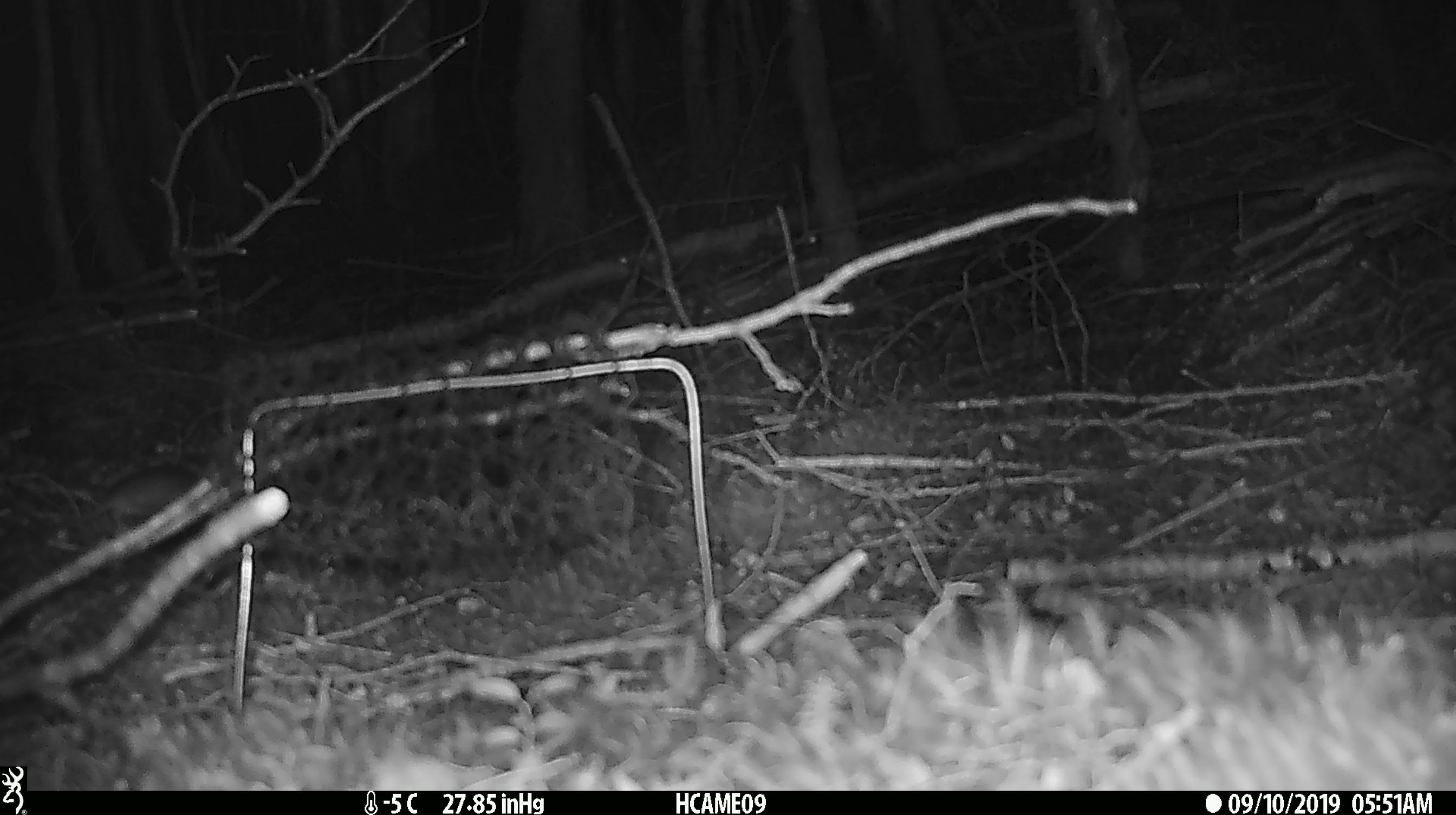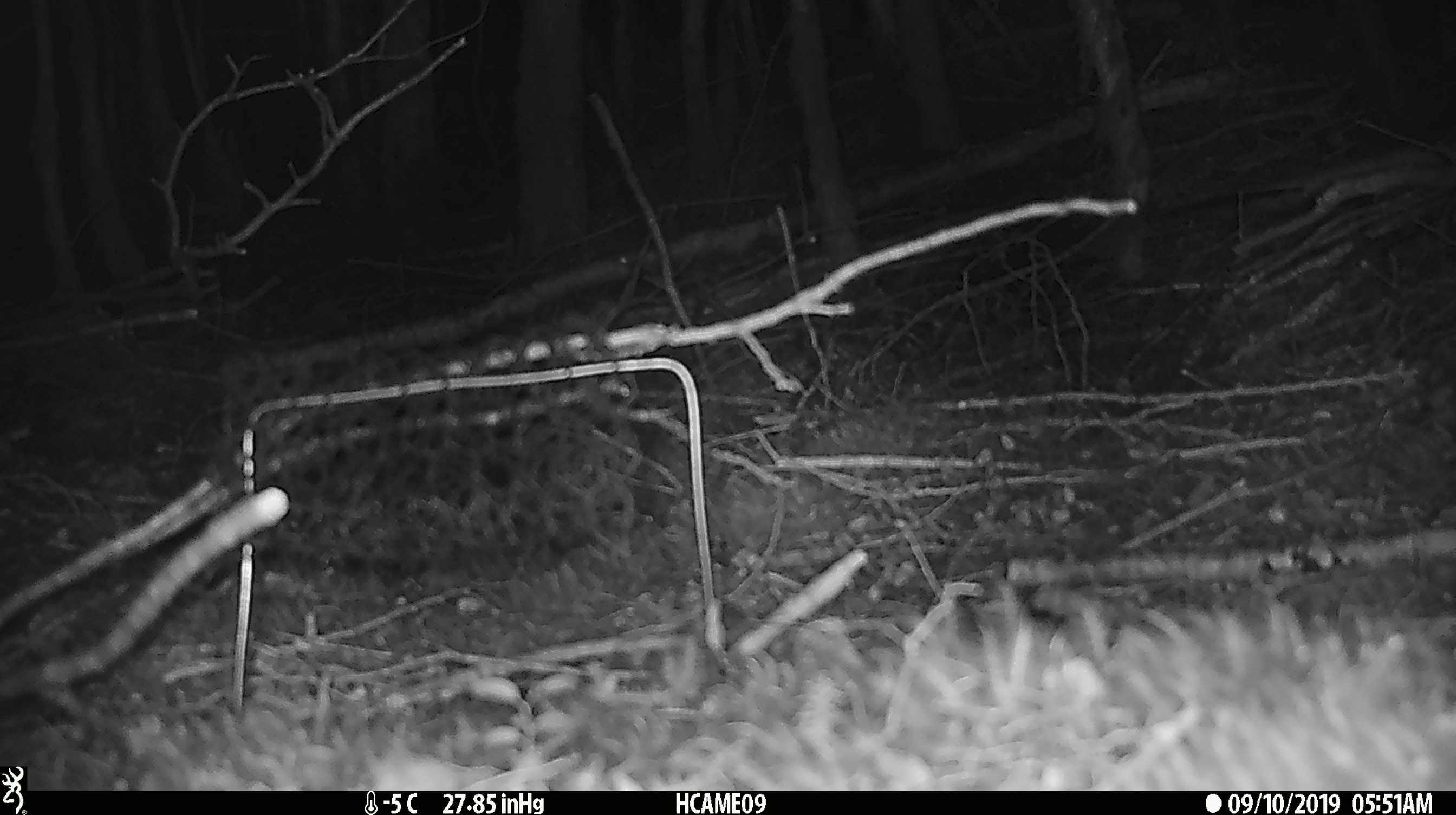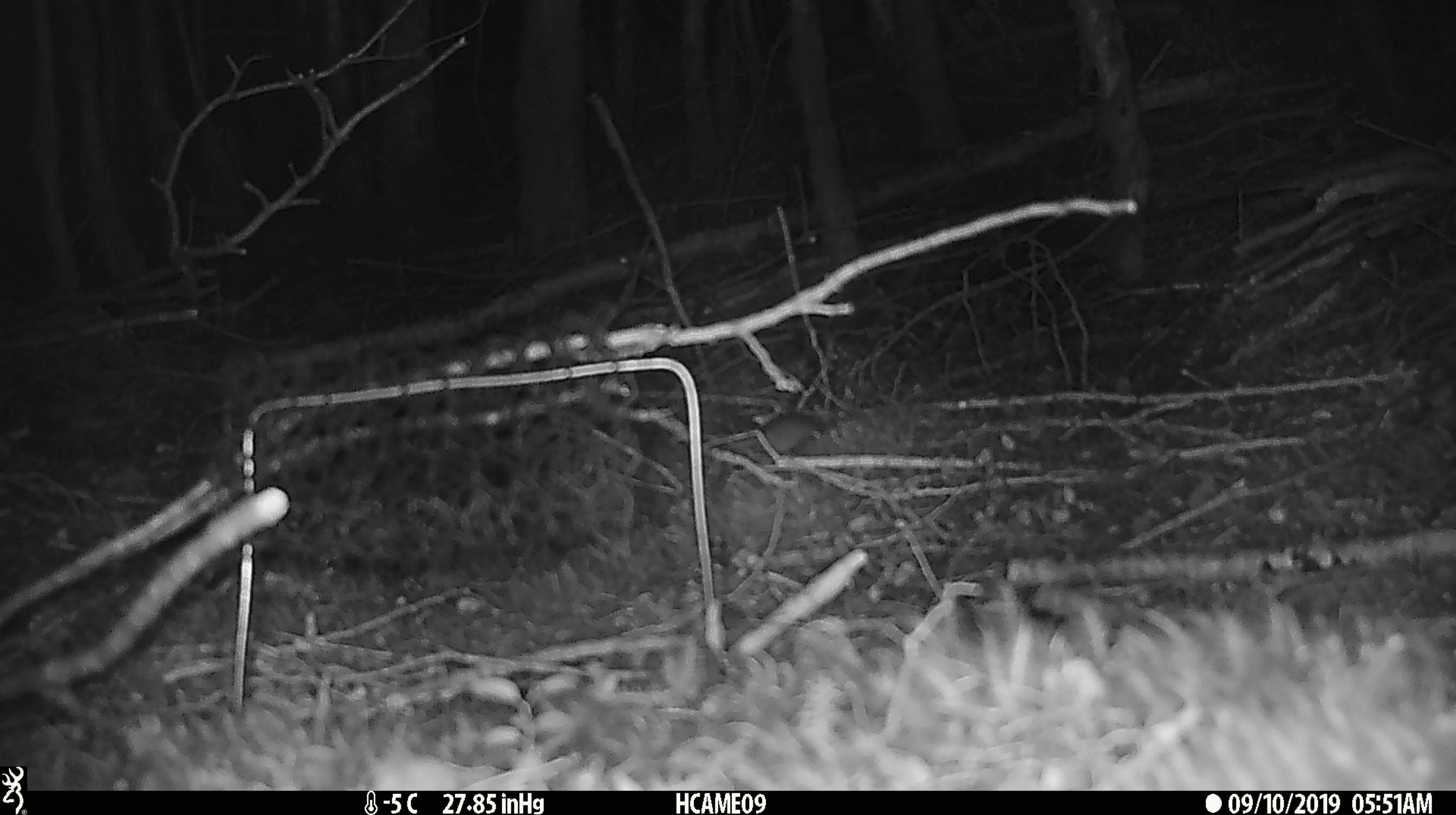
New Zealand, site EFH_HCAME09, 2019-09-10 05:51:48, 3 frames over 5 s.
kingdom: Animalia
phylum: Chordata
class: Mammalia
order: Rodentia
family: Muridae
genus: Mus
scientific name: Mus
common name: mouse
Mouse (Mus).